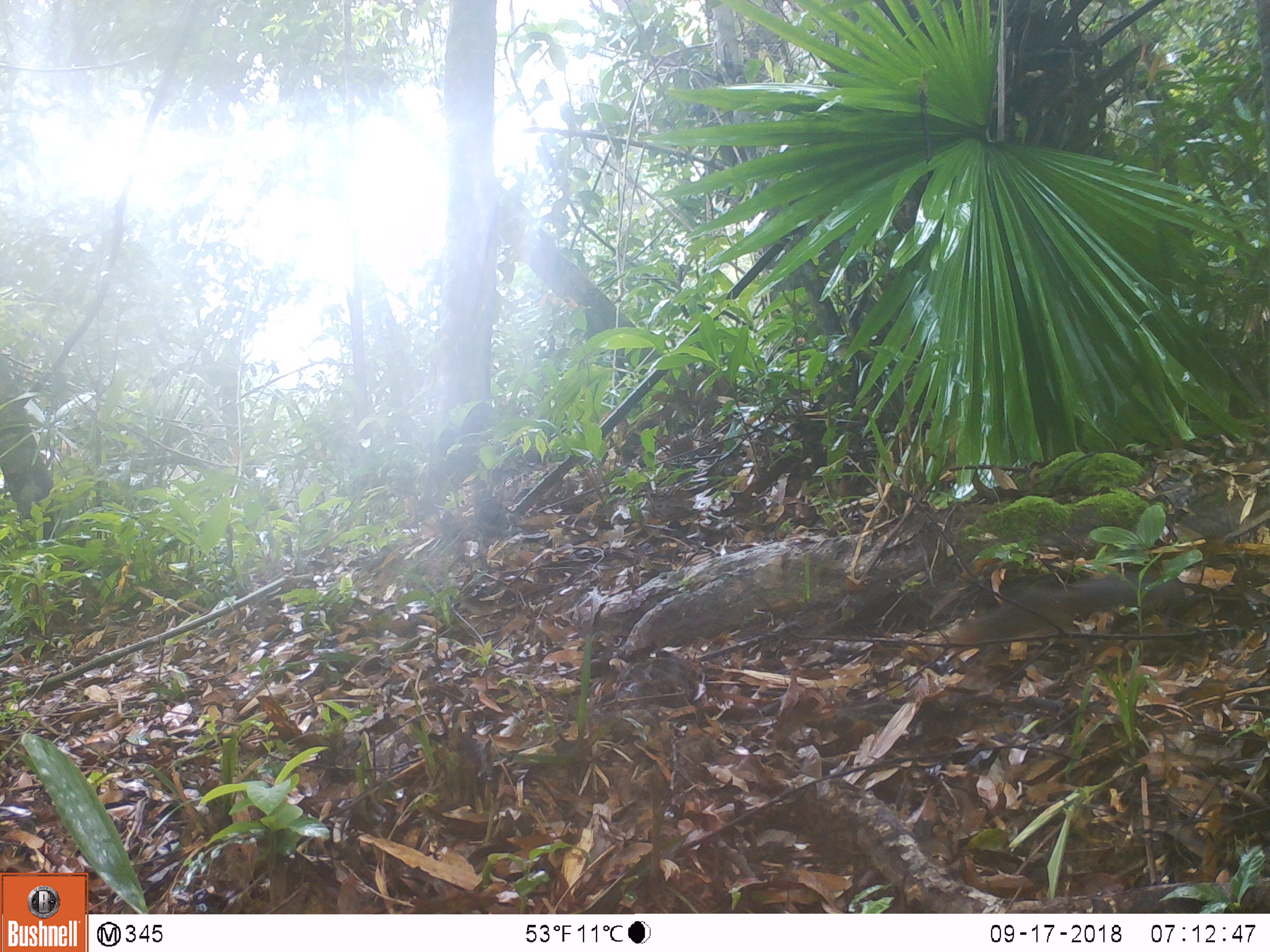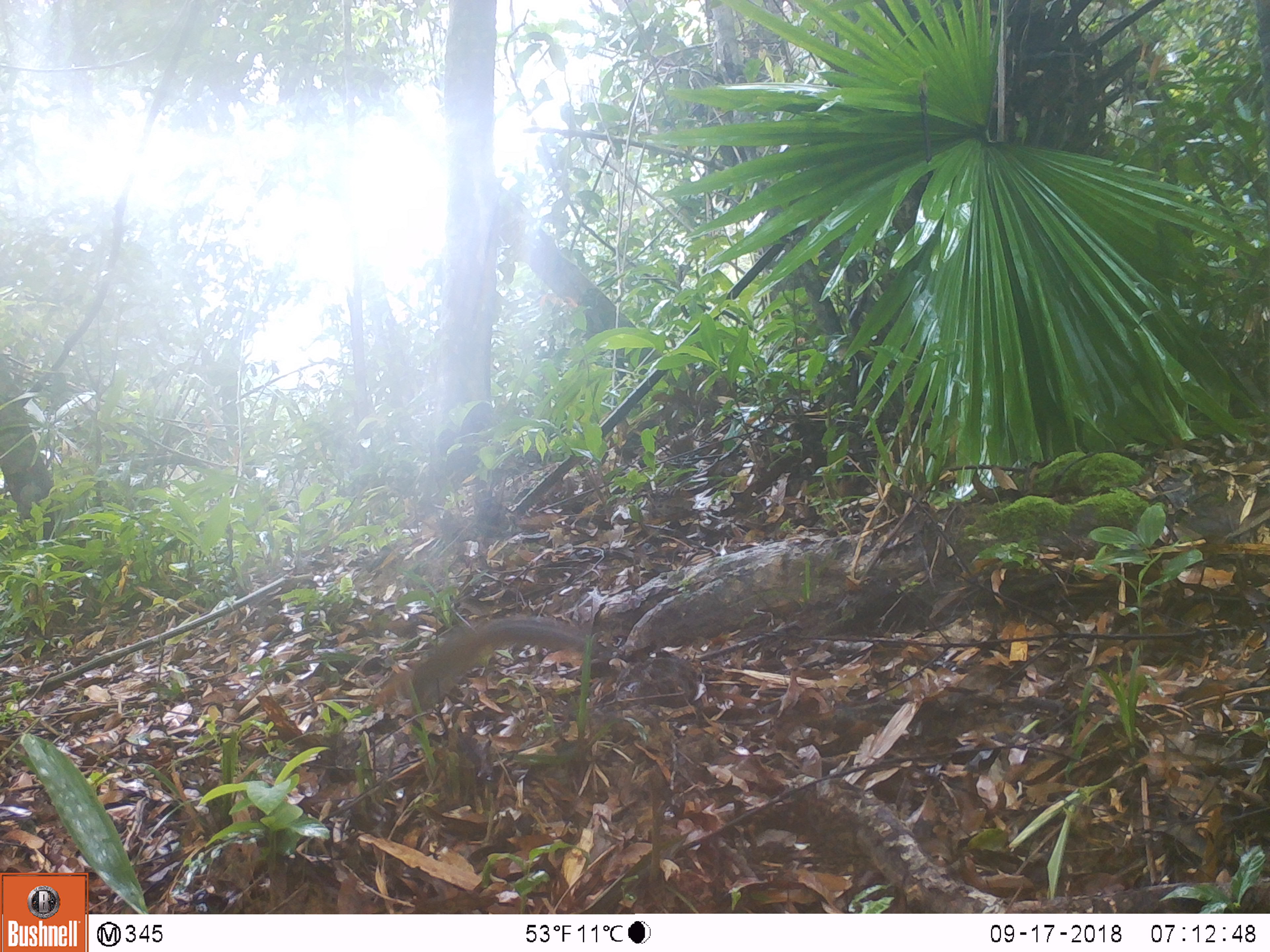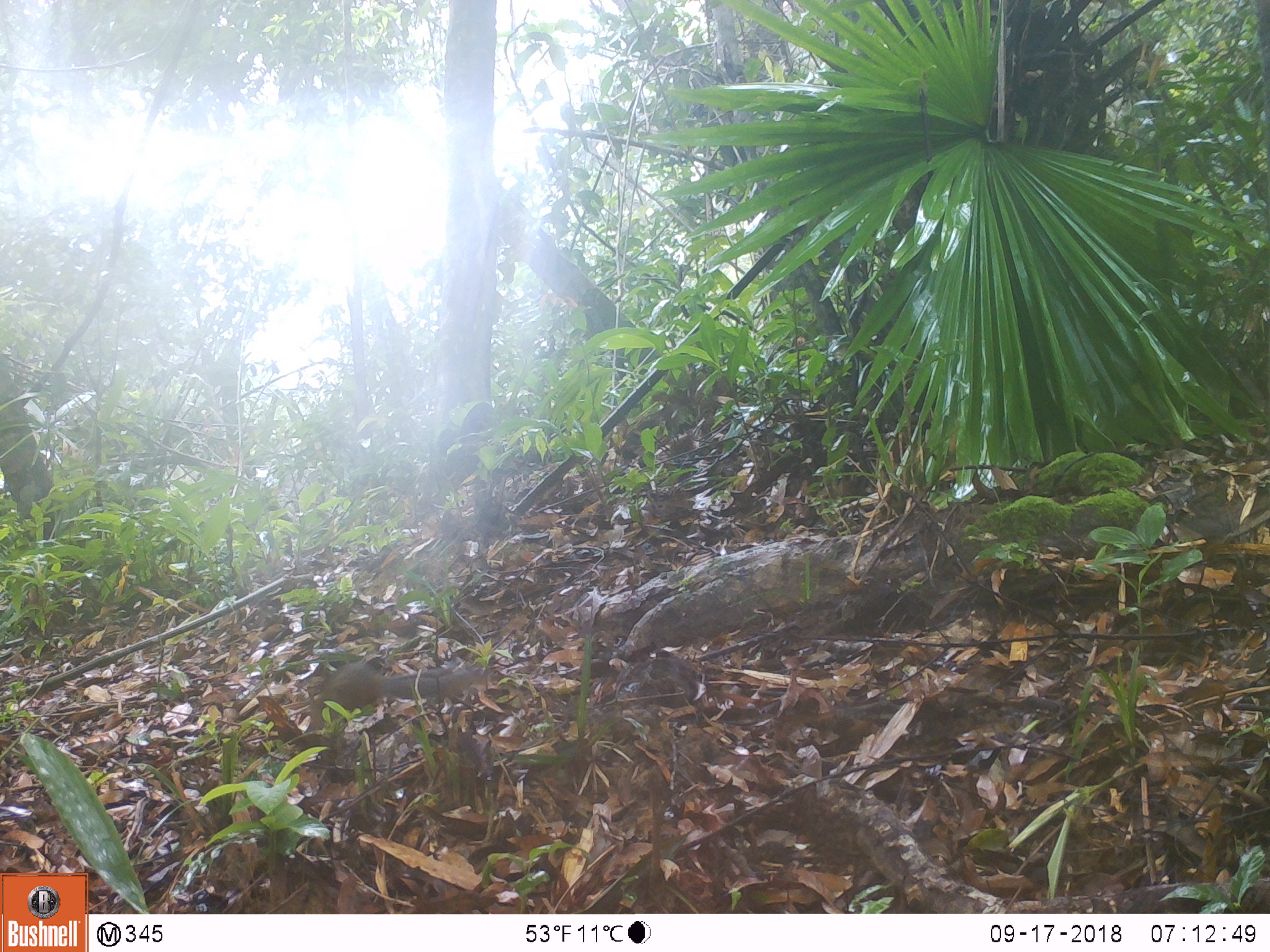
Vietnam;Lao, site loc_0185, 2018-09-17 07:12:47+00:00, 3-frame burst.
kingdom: Animalia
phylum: Chordata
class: Mammalia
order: Rodentia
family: Sciuridae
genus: Dremomys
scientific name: Dremomys rufigenis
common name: red-cheeked squirrel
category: red cheeked squirrel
Red cheeked squirrel (red-cheeked squirrel) (Dremomys rufigenis). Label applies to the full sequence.